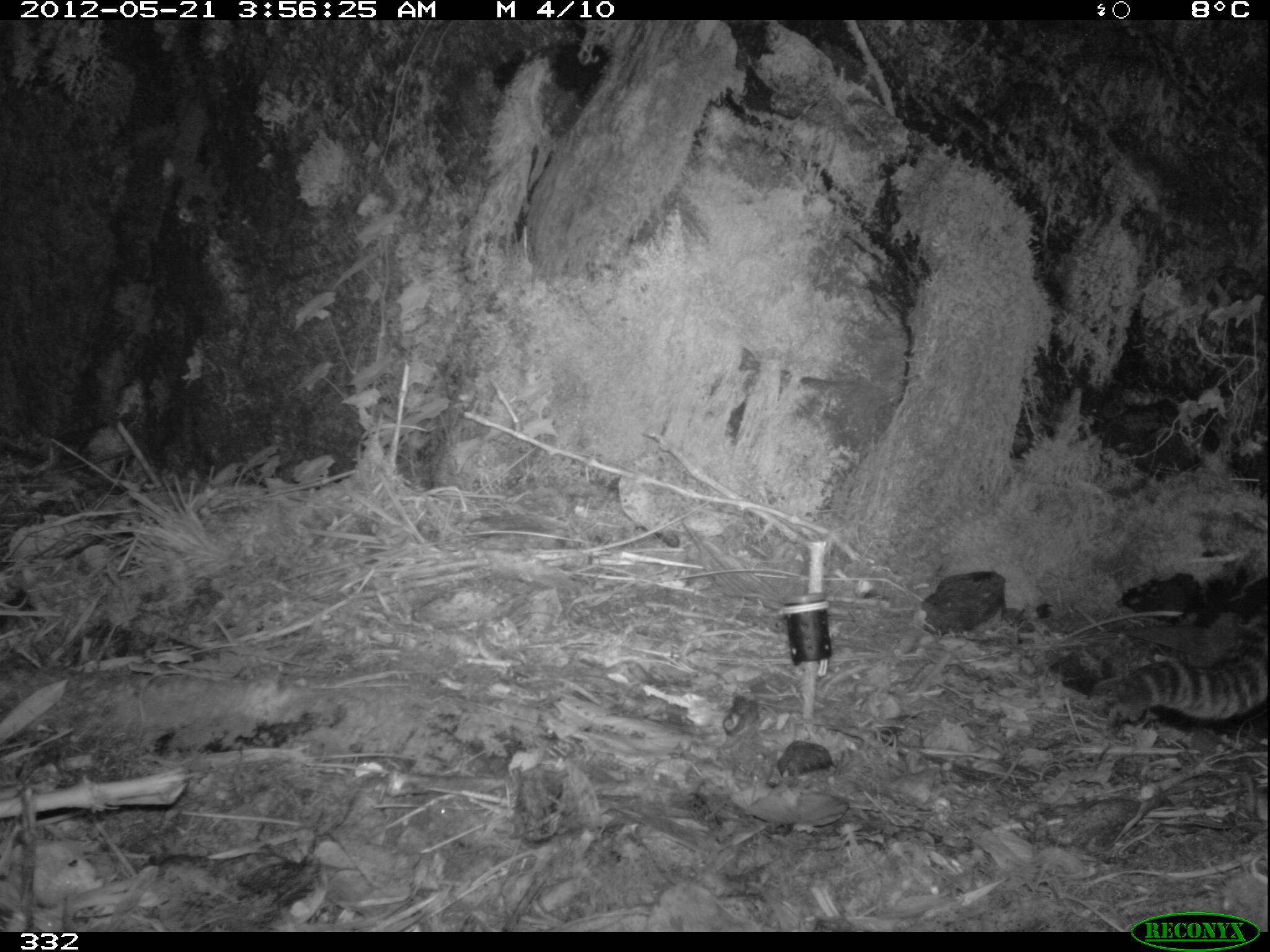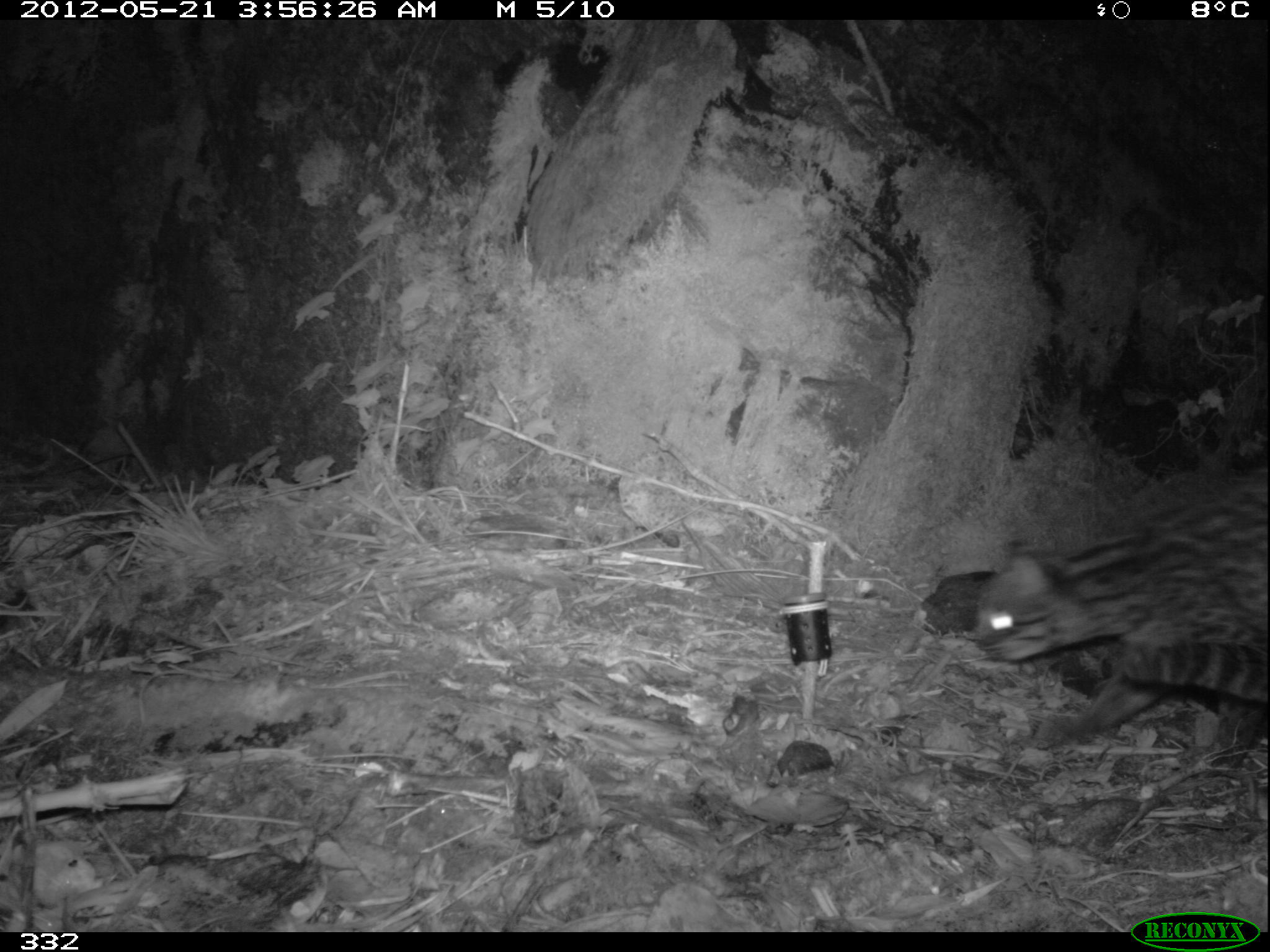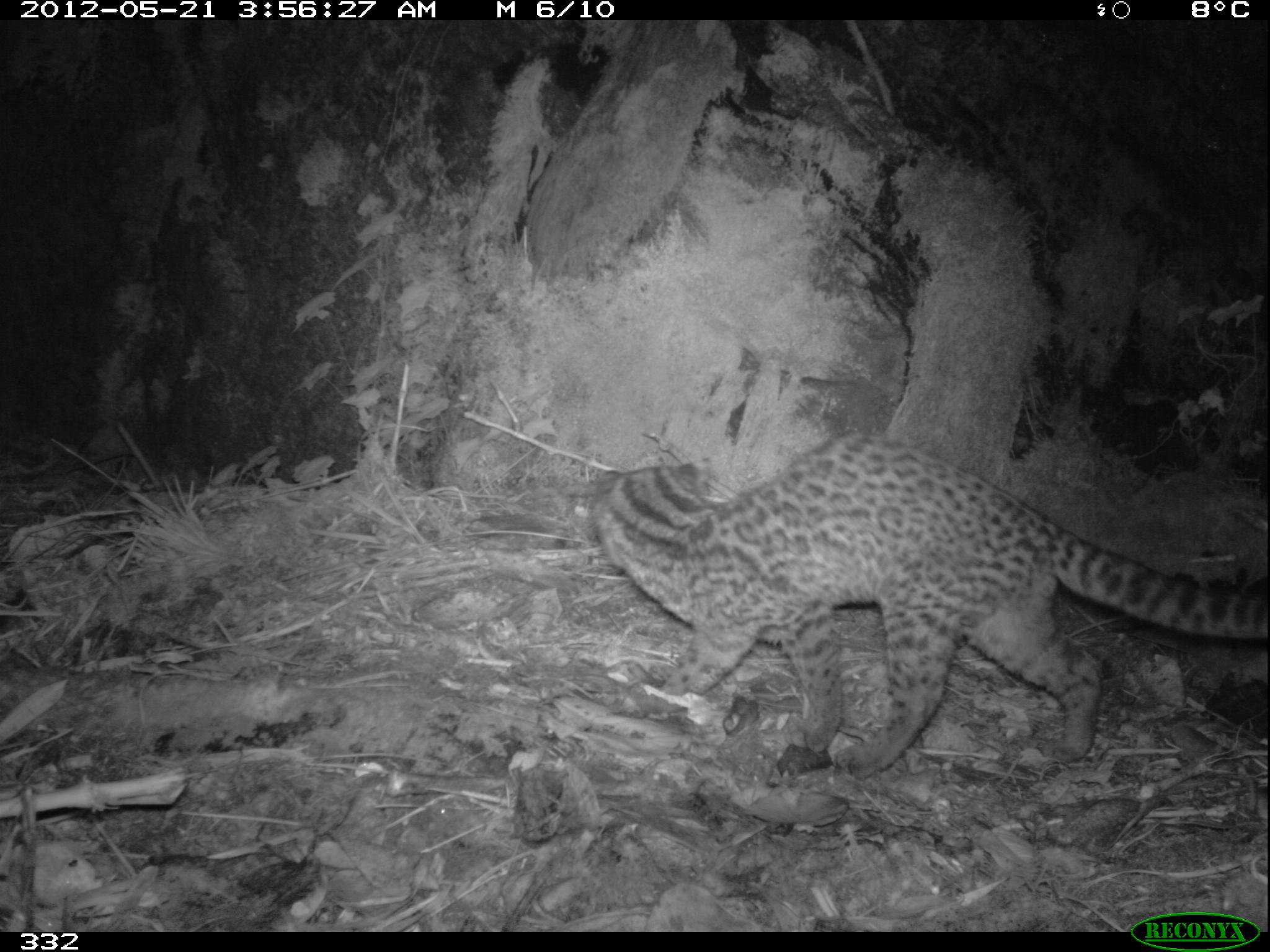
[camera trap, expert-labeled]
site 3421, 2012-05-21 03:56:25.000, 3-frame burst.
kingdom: Animalia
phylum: Chordata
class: Mammalia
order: Carnivora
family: Felidae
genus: Leopardus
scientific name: Leopardus tigrinus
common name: northern tigrina